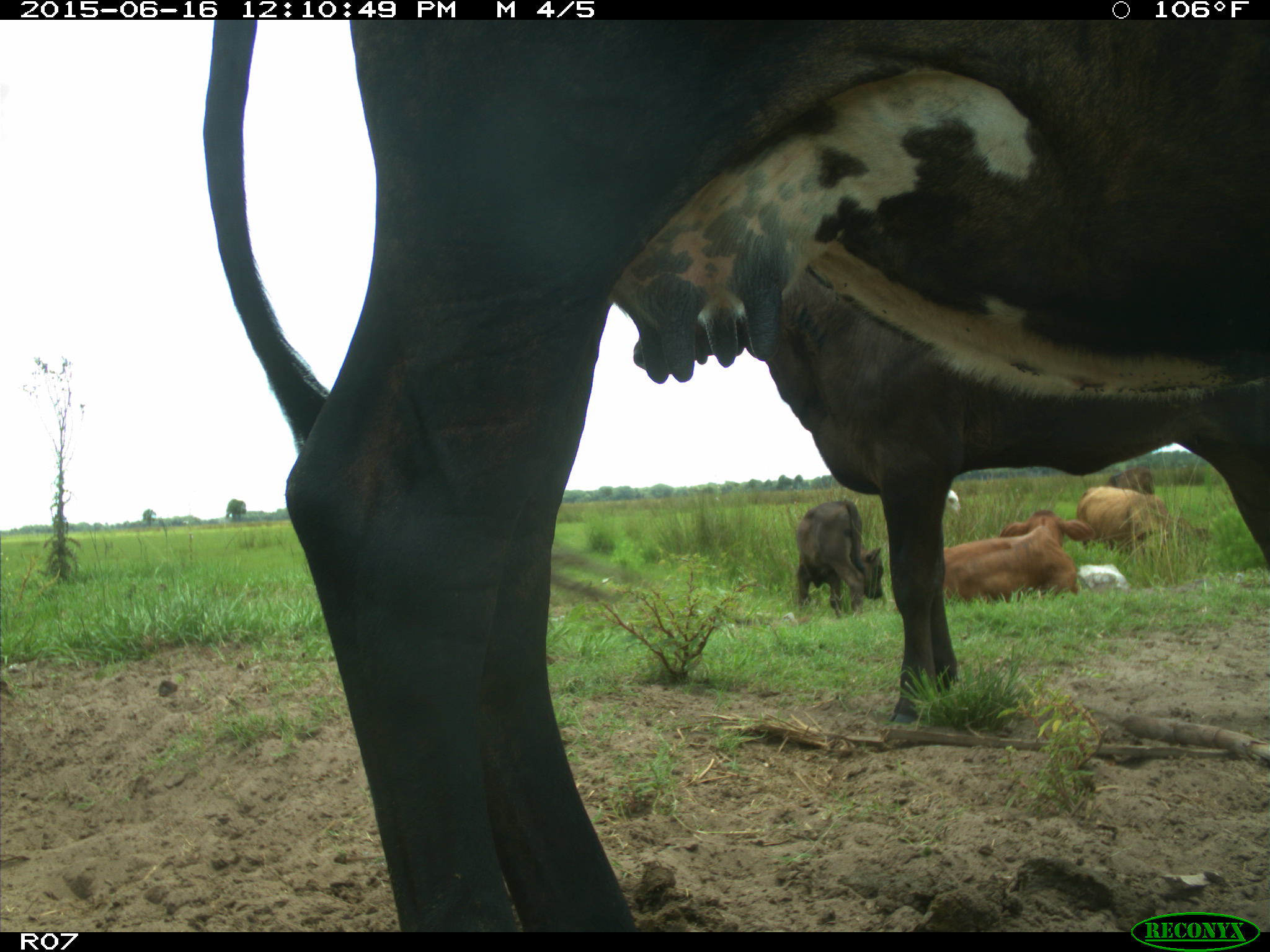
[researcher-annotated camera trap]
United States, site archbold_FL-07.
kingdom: Animalia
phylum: Chordata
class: Mammalia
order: Artiodactyla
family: Bovidae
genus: Bos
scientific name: Bos taurus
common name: domestic cow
Bos taurus (domestic cow).